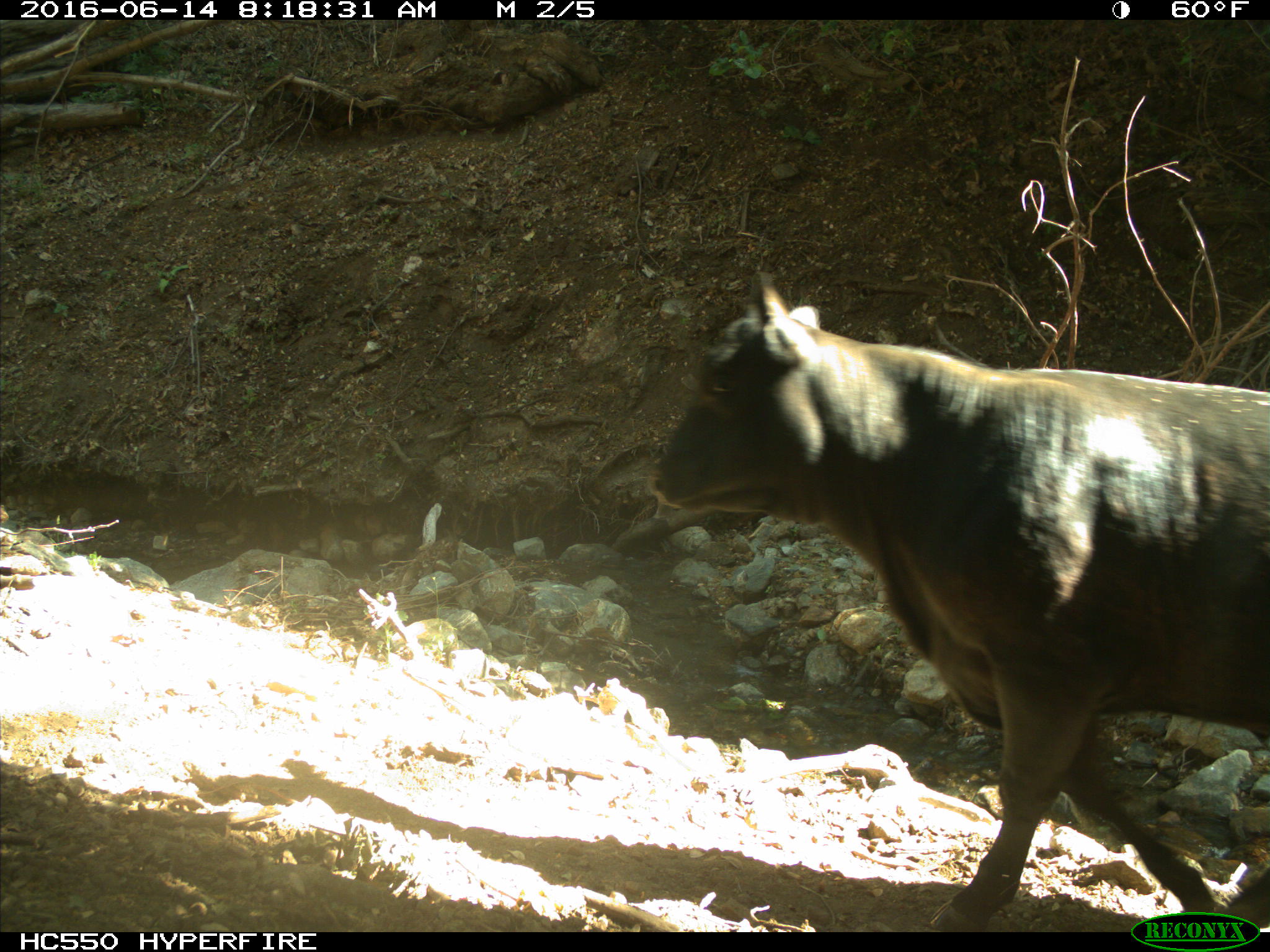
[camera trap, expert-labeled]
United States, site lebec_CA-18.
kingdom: Animalia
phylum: Chordata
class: Mammalia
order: Artiodactyla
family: Bovidae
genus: Bos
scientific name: Bos taurus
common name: domestic cow